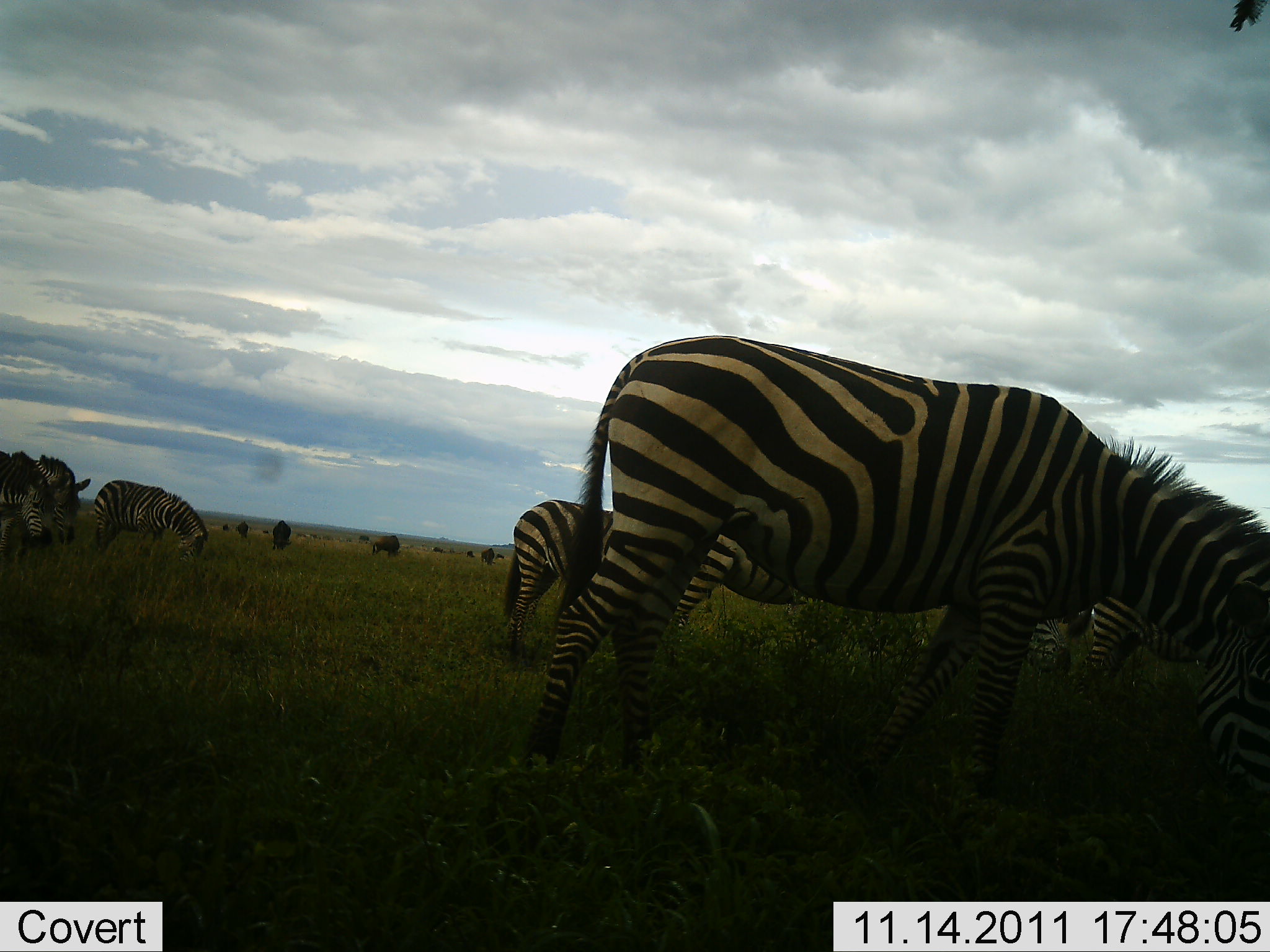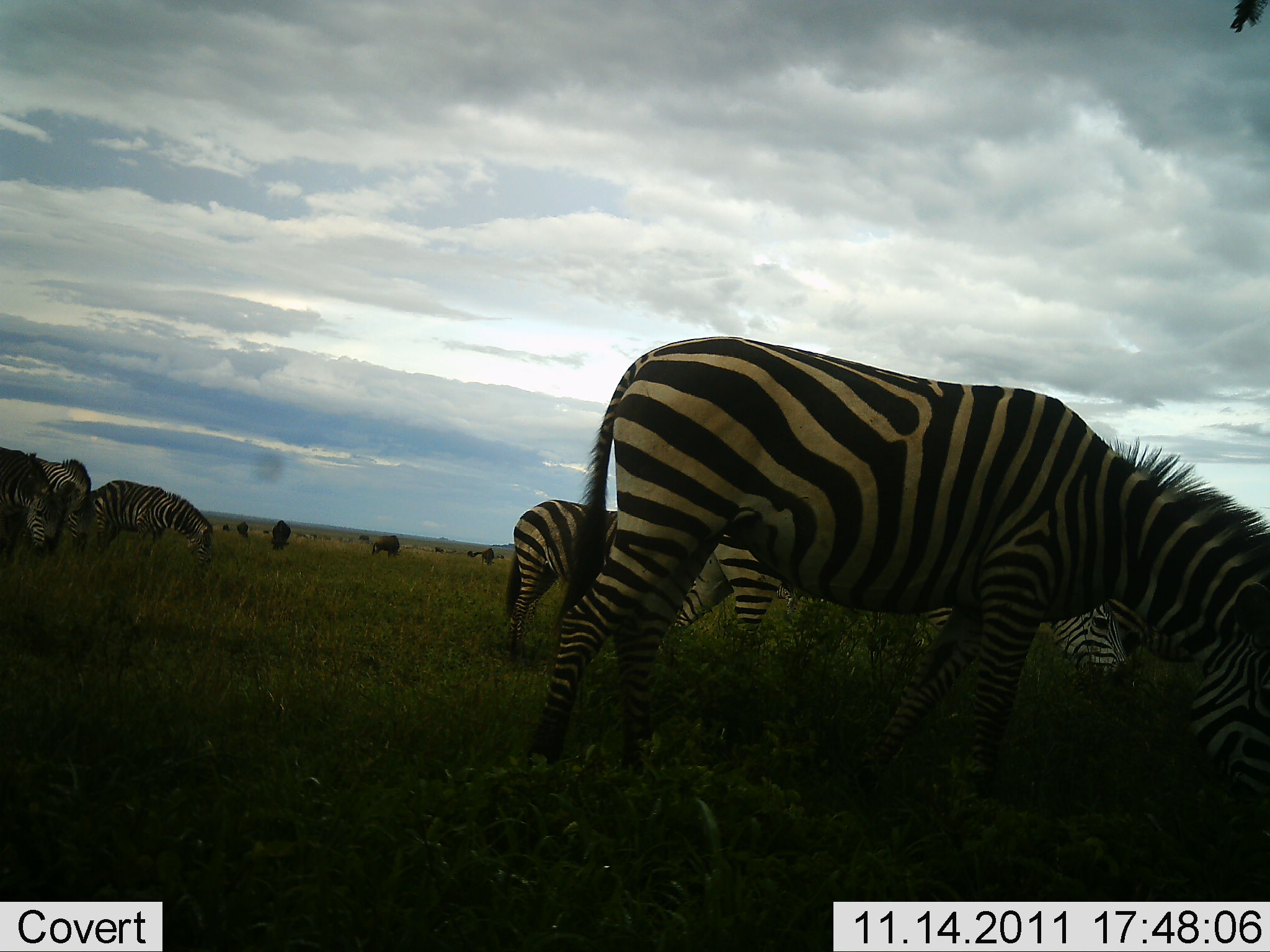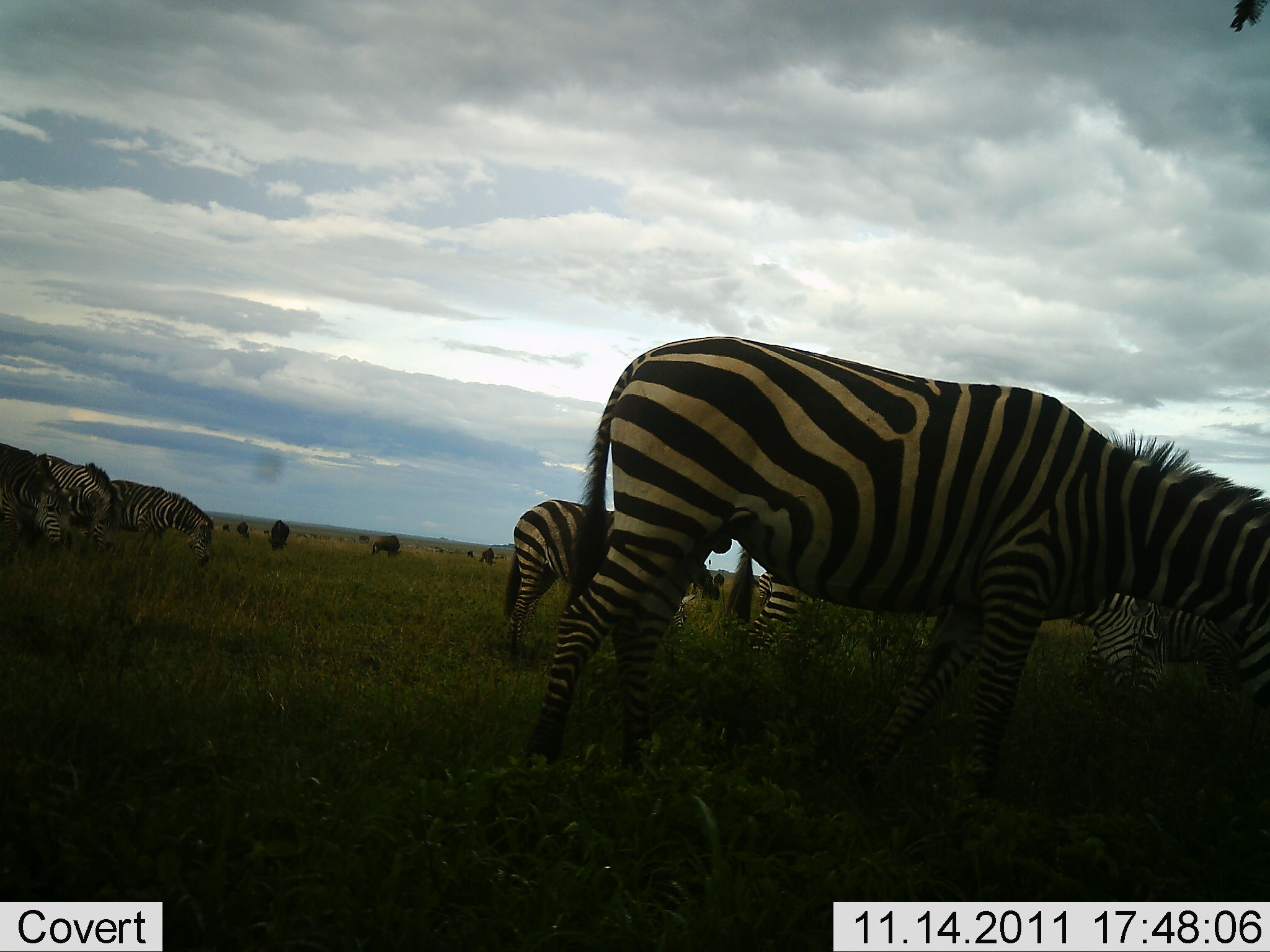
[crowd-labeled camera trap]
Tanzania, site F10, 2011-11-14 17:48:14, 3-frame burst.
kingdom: Animalia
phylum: Chordata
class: Mammalia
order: Perissodactyla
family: Equidae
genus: Equus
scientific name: Equus quagga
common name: plains zebra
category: zebra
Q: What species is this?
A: Zebra (plains zebra) (Equus quagga).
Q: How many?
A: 7.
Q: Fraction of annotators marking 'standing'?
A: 13%.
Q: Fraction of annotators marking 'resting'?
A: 0%.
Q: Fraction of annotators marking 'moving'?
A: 13%.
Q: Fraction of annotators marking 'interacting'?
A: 7%.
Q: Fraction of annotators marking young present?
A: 0%.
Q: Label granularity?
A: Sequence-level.